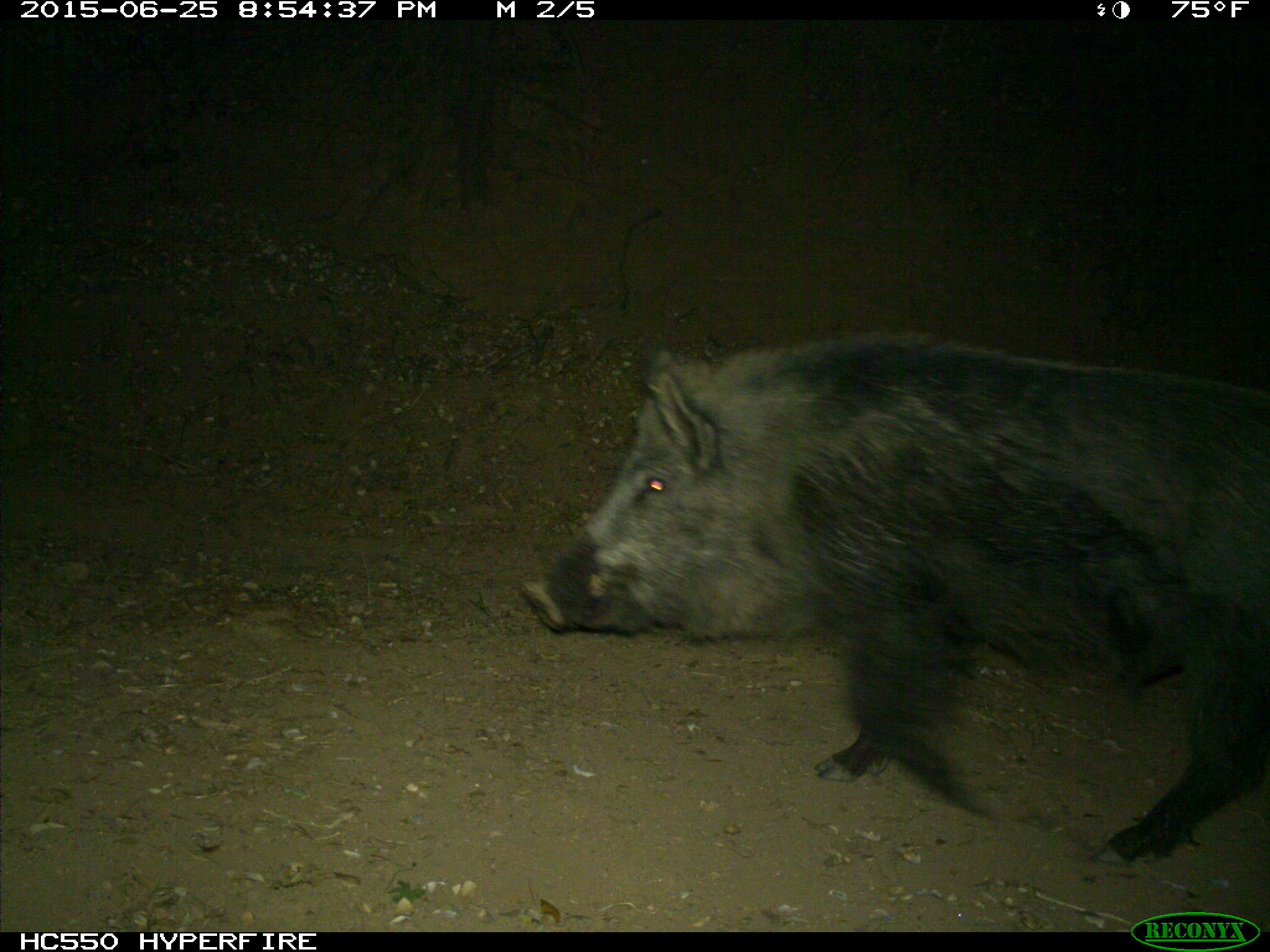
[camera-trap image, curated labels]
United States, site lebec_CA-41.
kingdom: Animalia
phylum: Chordata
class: Mammalia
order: Artiodactyla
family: Suidae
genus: Sus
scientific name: Sus scrofa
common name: wild boar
Sus scrofa (wild boar).